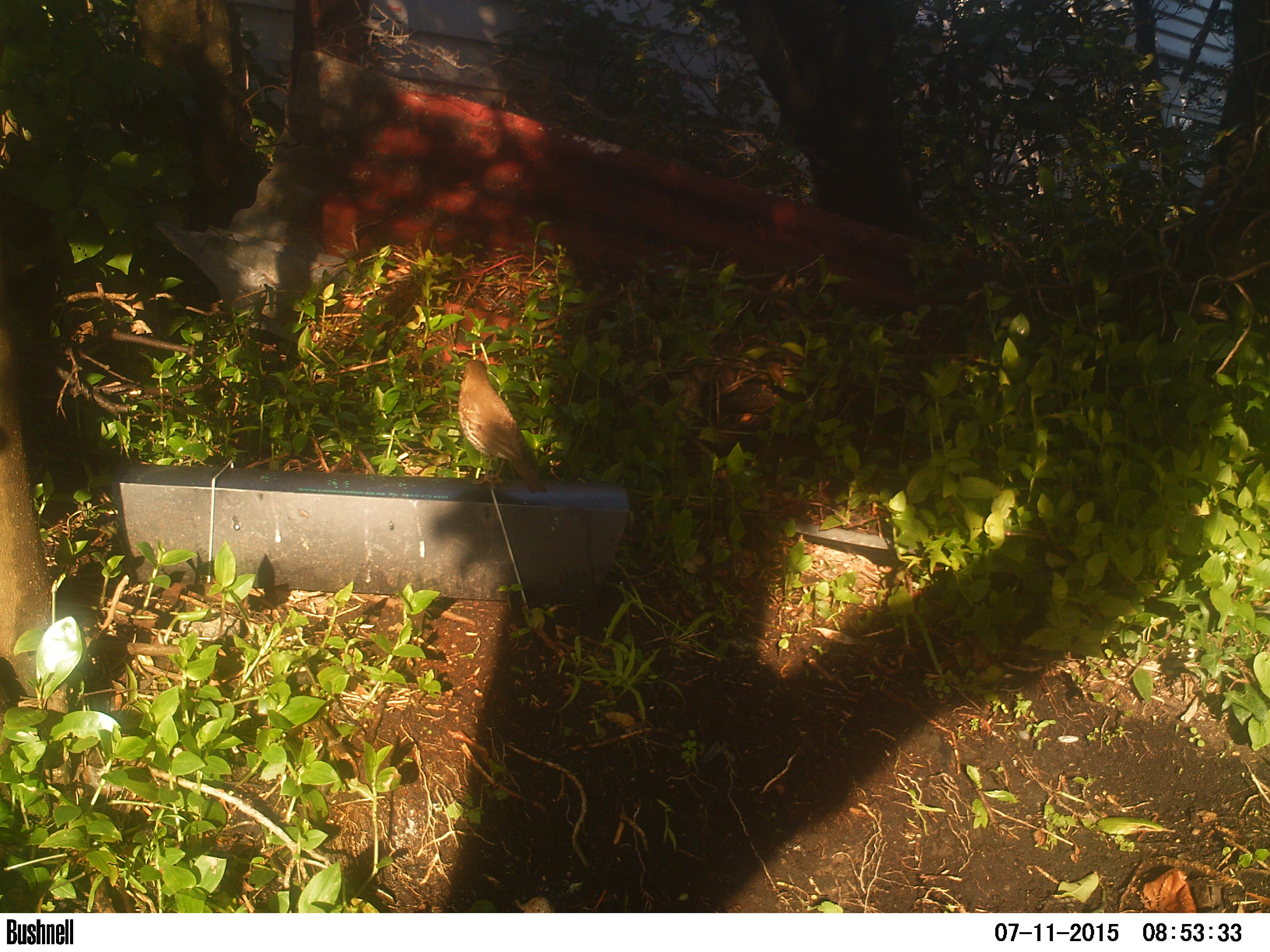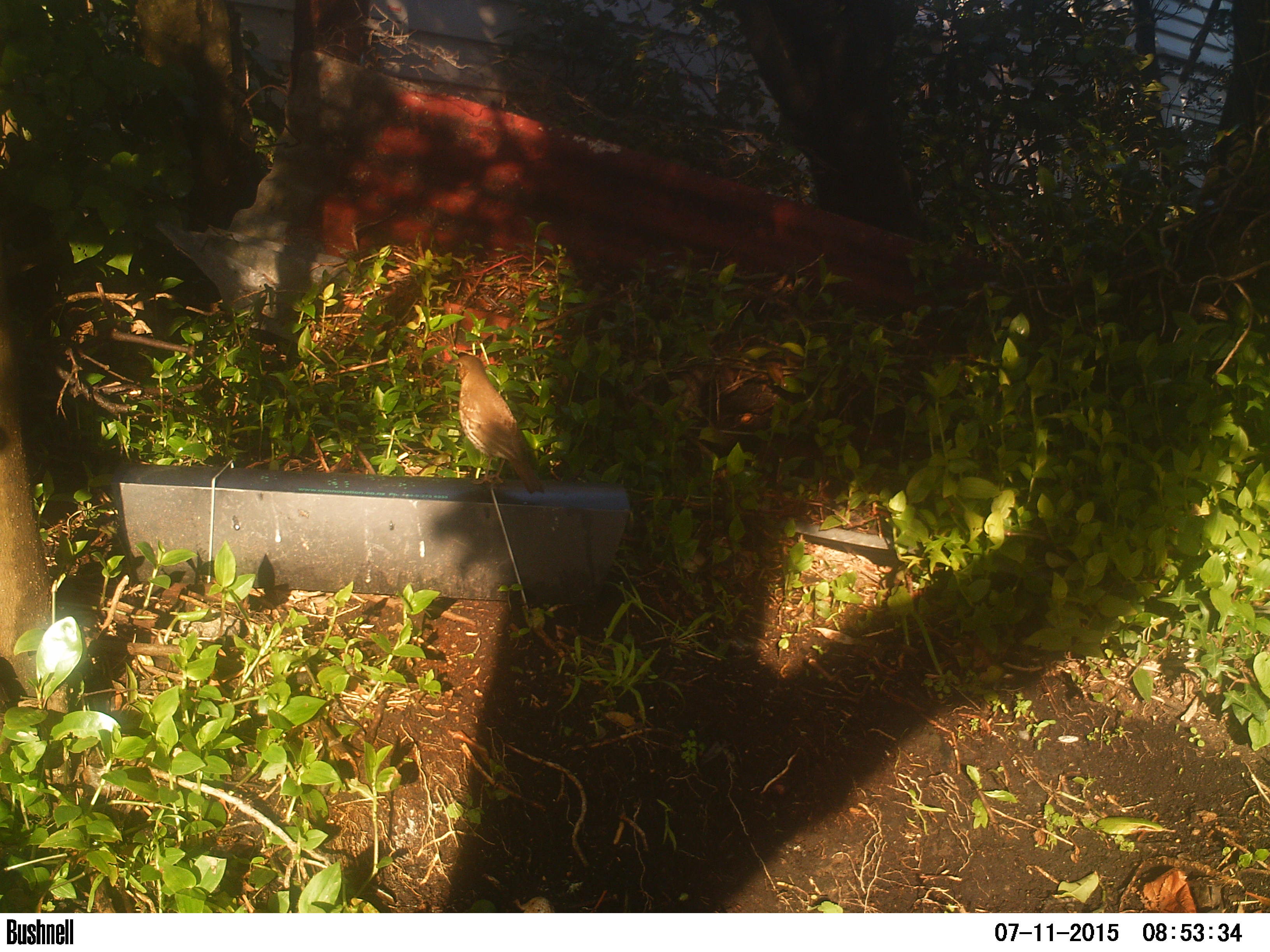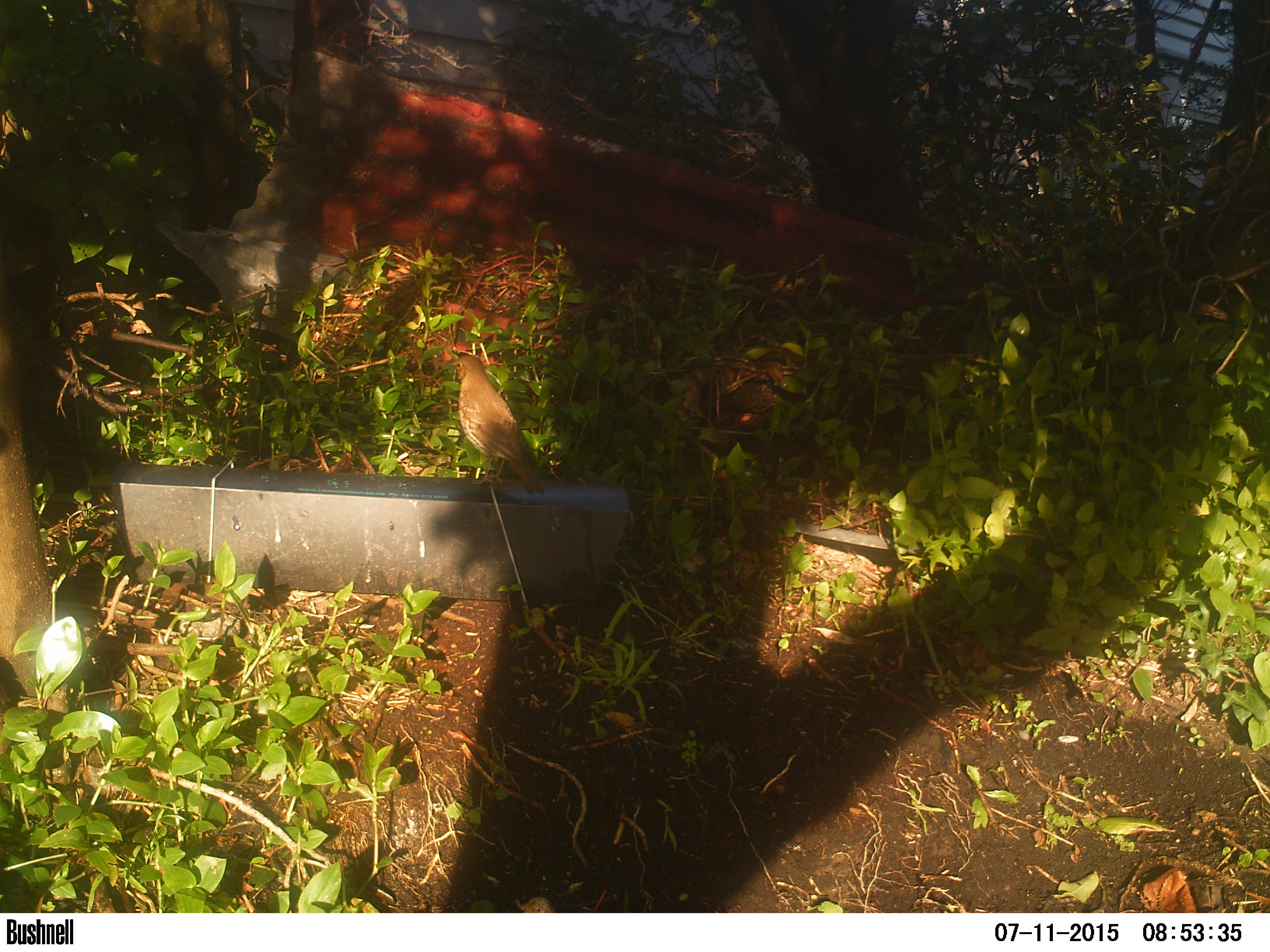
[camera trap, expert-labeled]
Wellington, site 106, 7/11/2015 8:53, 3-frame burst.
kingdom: Animalia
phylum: Chordata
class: Aves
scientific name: Aves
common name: bird